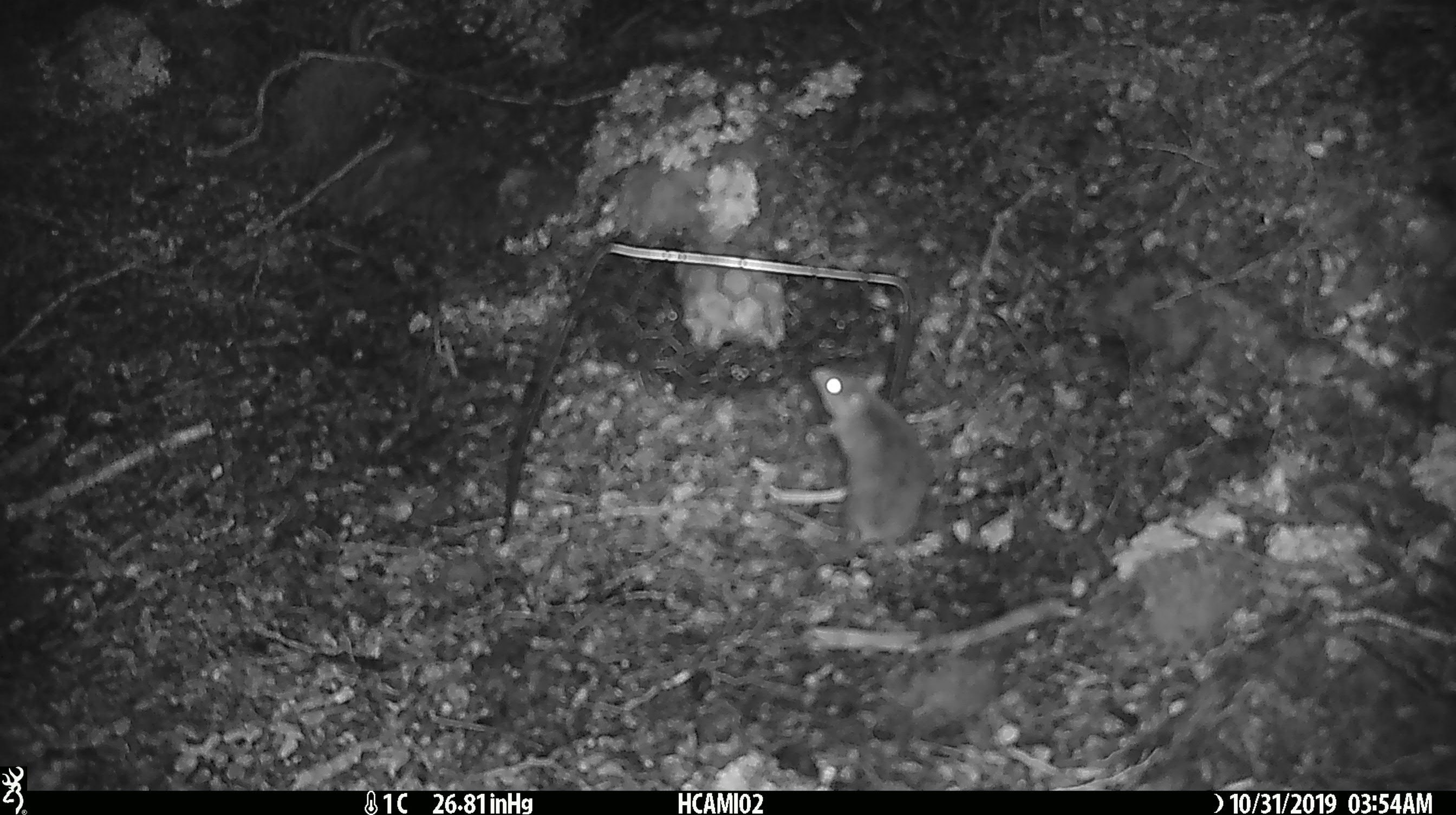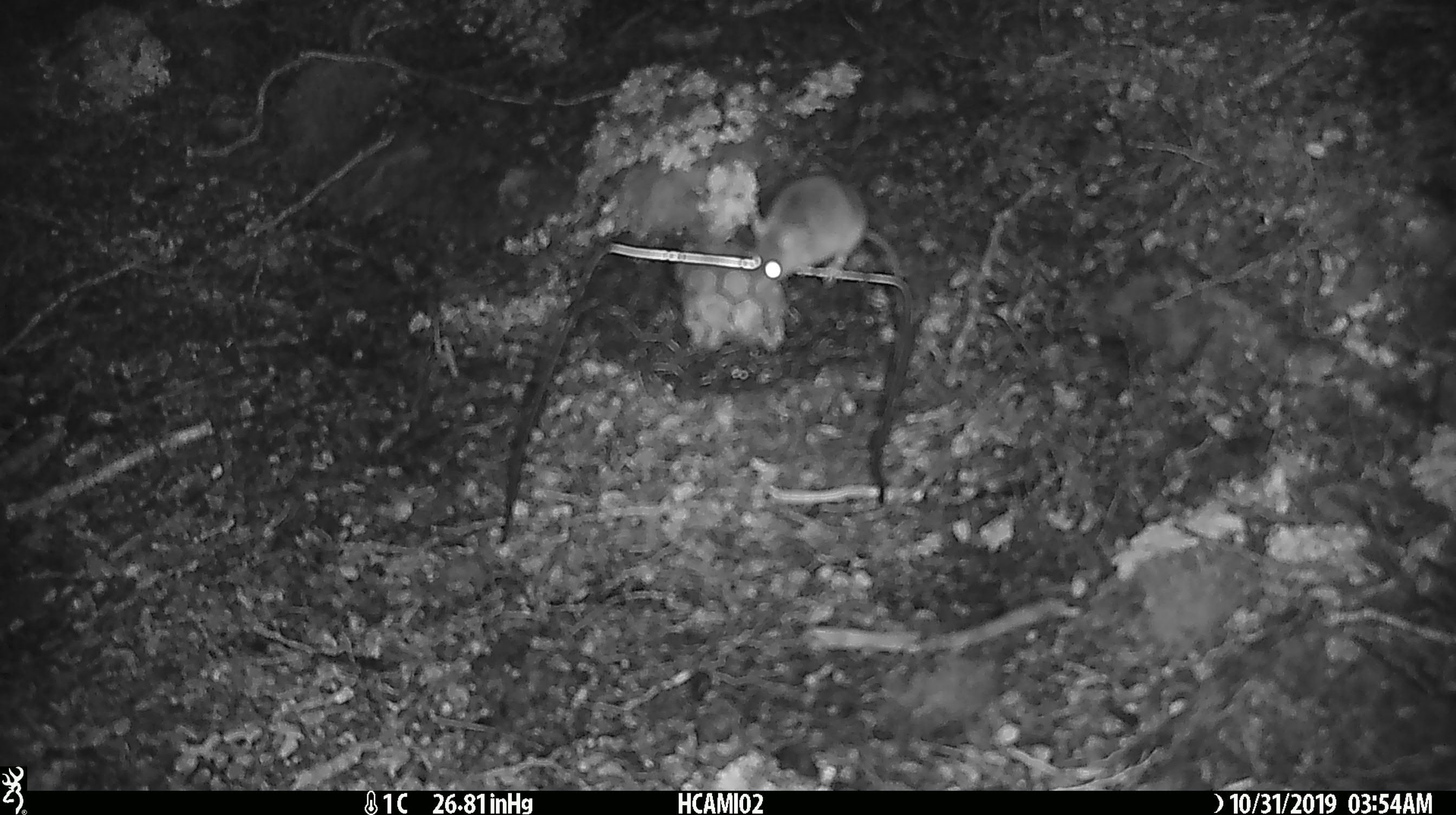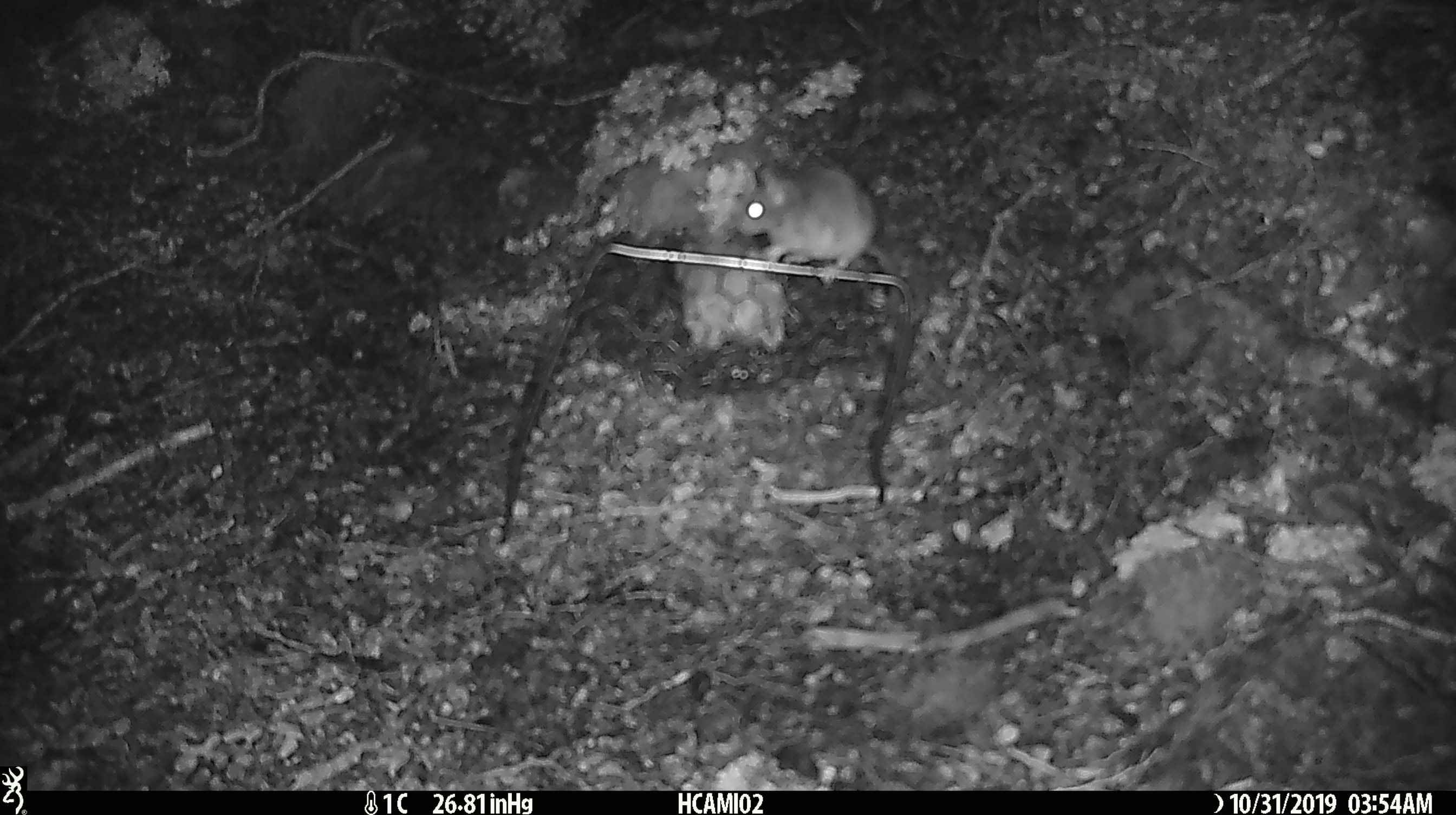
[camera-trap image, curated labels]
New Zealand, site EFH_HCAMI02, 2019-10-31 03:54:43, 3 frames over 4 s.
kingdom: Animalia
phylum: Chordata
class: Mammalia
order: Rodentia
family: Muridae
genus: Mus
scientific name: Mus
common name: mouse